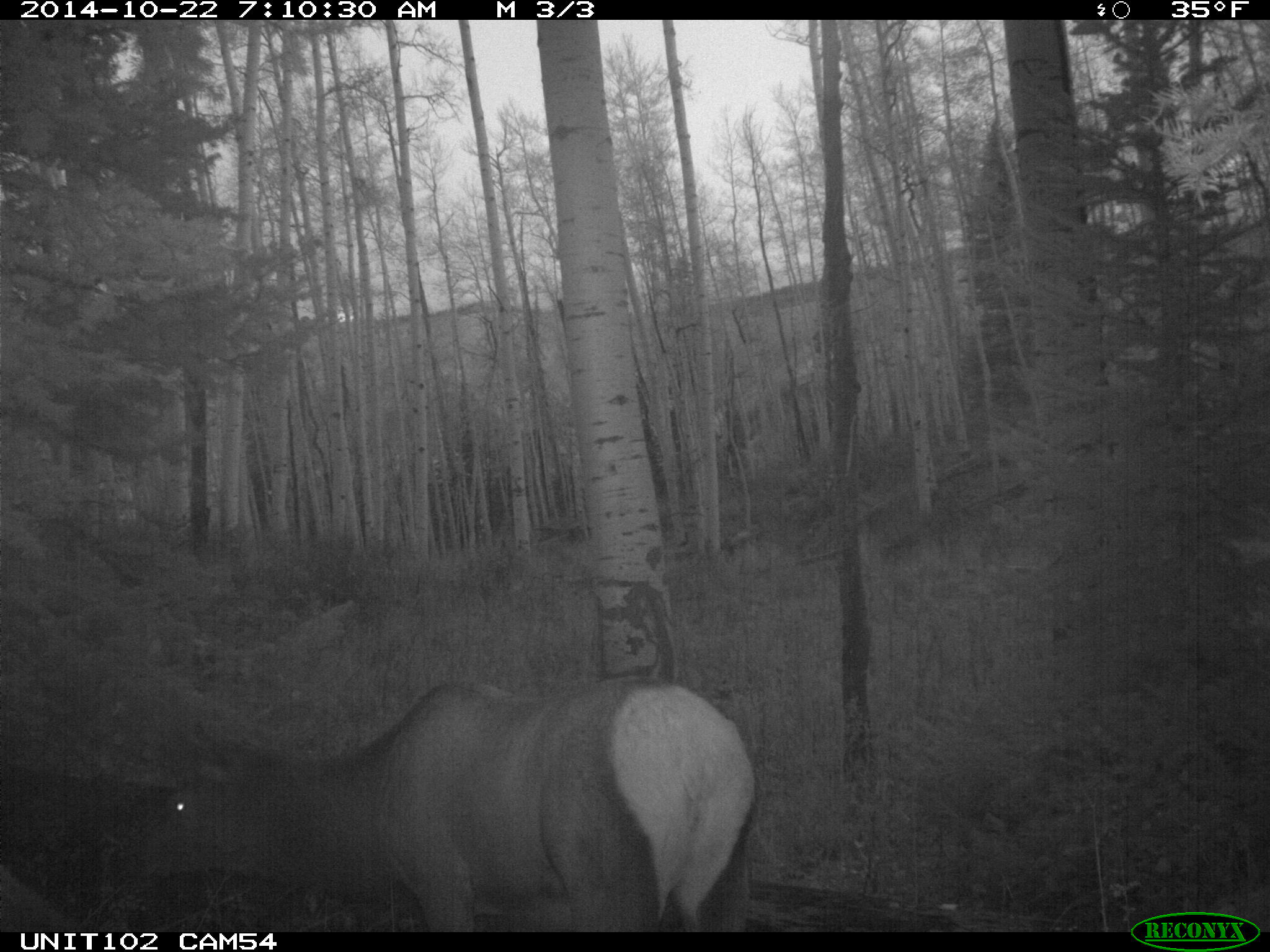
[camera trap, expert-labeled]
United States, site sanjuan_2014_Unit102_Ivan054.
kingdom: Animalia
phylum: Chordata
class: Mammalia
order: Artiodactyla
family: Cervidae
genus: Cervus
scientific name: Cervus elaphus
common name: red deer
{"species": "Cervus elaphus (red deer)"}